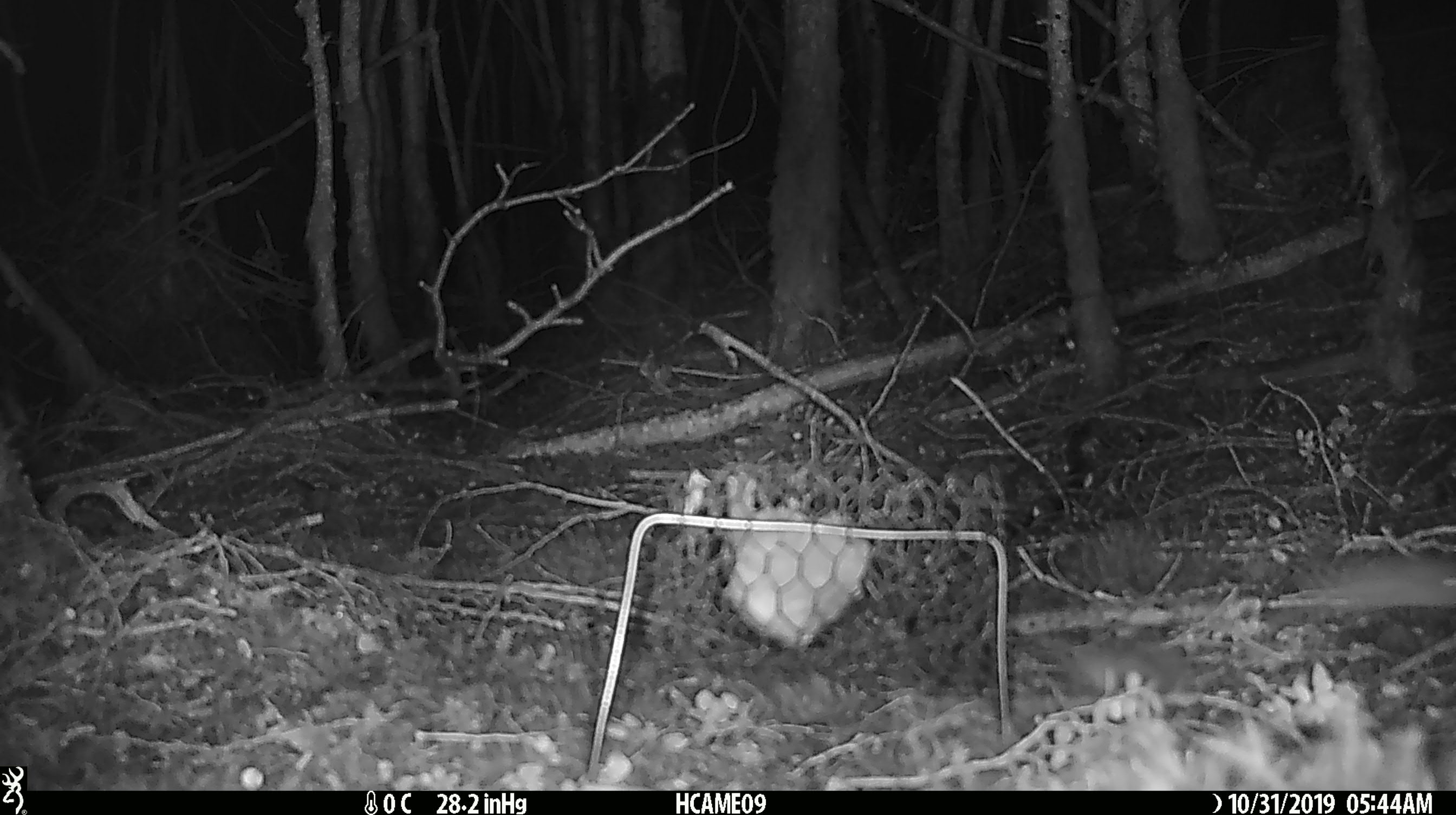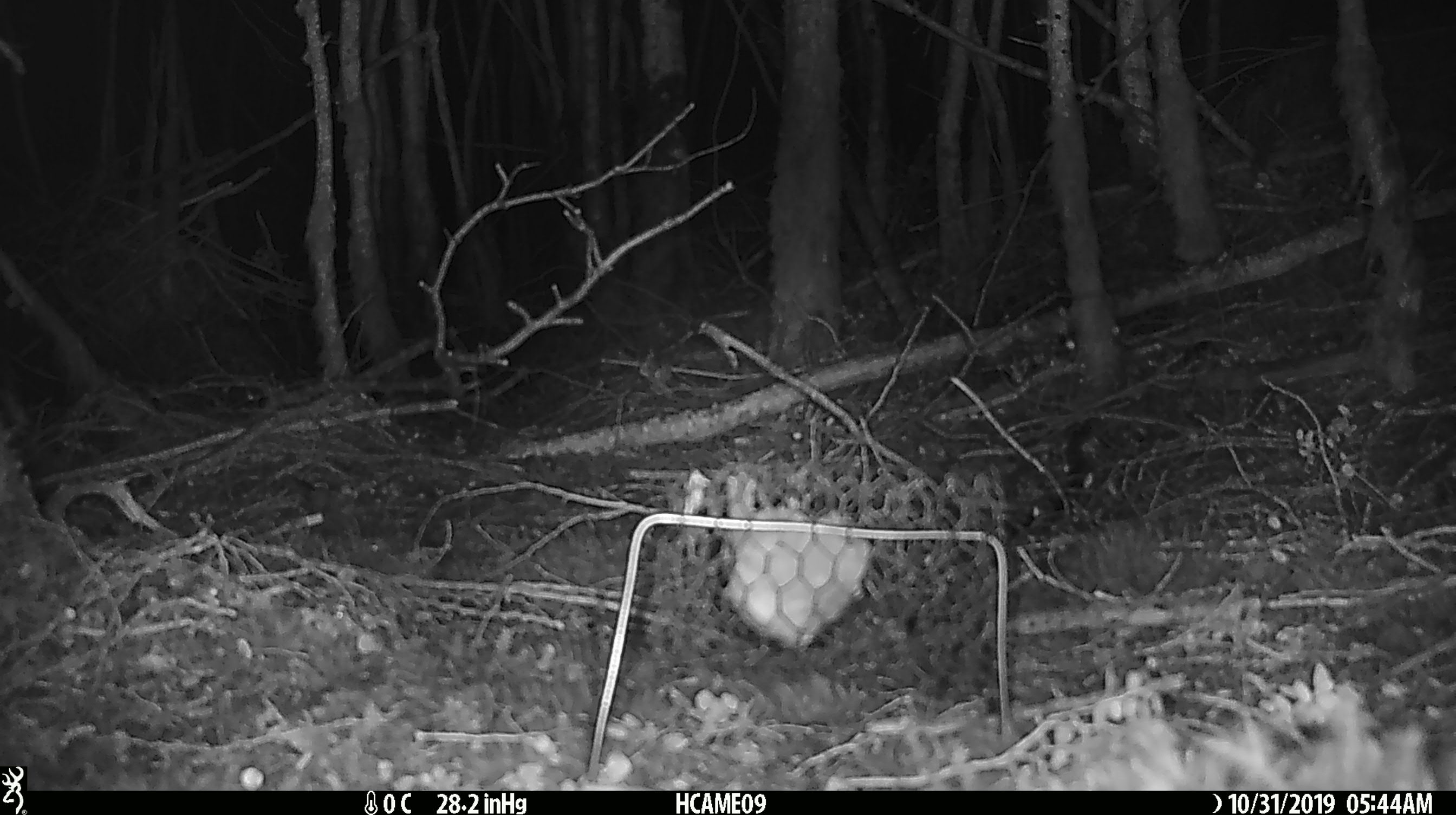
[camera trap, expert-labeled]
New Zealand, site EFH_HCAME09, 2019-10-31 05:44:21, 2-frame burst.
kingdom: Animalia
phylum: Chordata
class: Mammalia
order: Rodentia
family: Muridae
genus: Mus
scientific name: Mus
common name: mouse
Mouse (Mus).